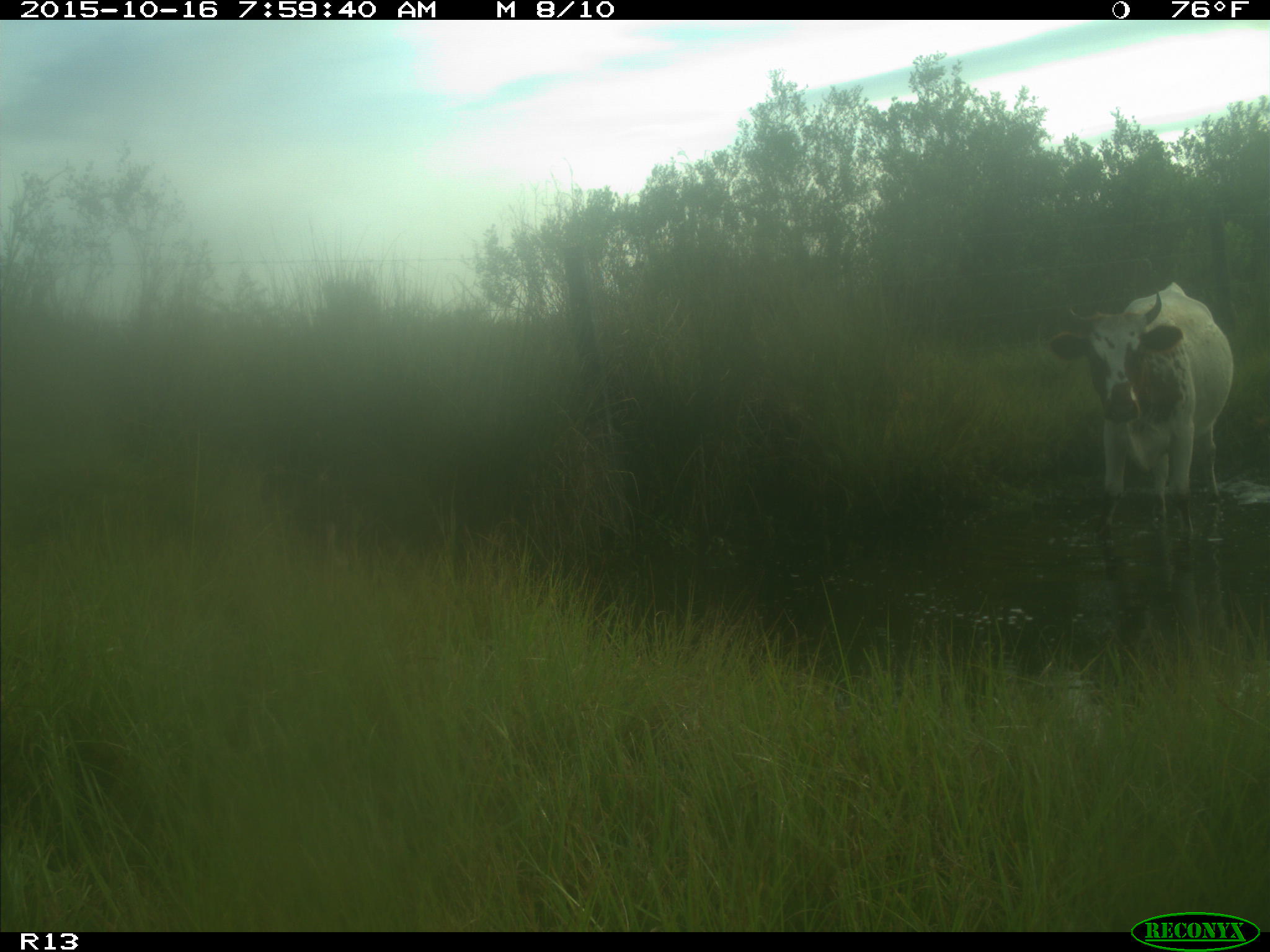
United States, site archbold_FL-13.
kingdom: Animalia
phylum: Chordata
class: Mammalia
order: Artiodactyla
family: Bovidae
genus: Bos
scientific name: Bos taurus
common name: domestic cow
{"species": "Bos taurus (domestic cow)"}